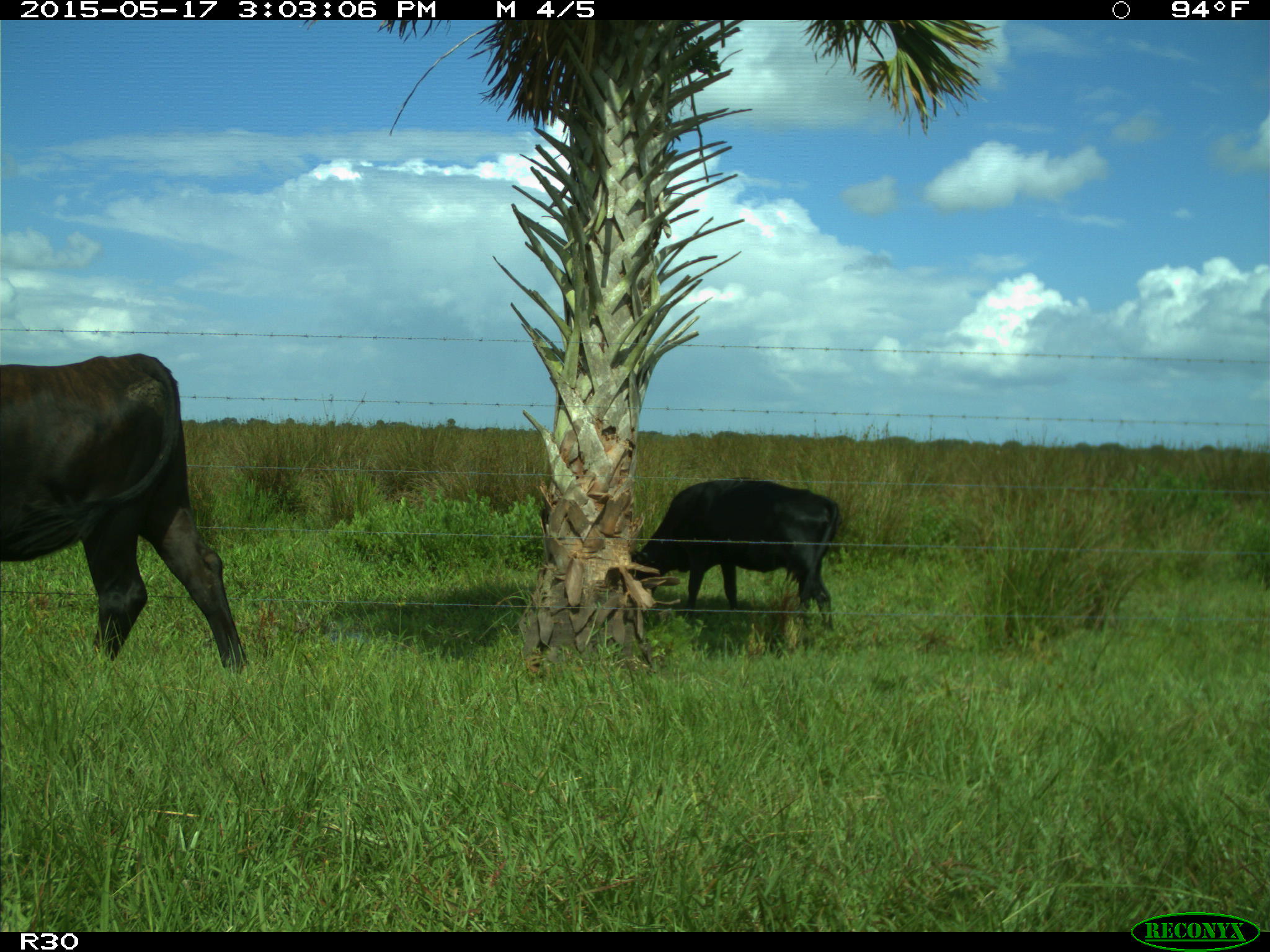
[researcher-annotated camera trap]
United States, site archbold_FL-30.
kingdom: Animalia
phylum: Chordata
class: Mammalia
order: Artiodactyla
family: Bovidae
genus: Bos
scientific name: Bos taurus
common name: domestic cow